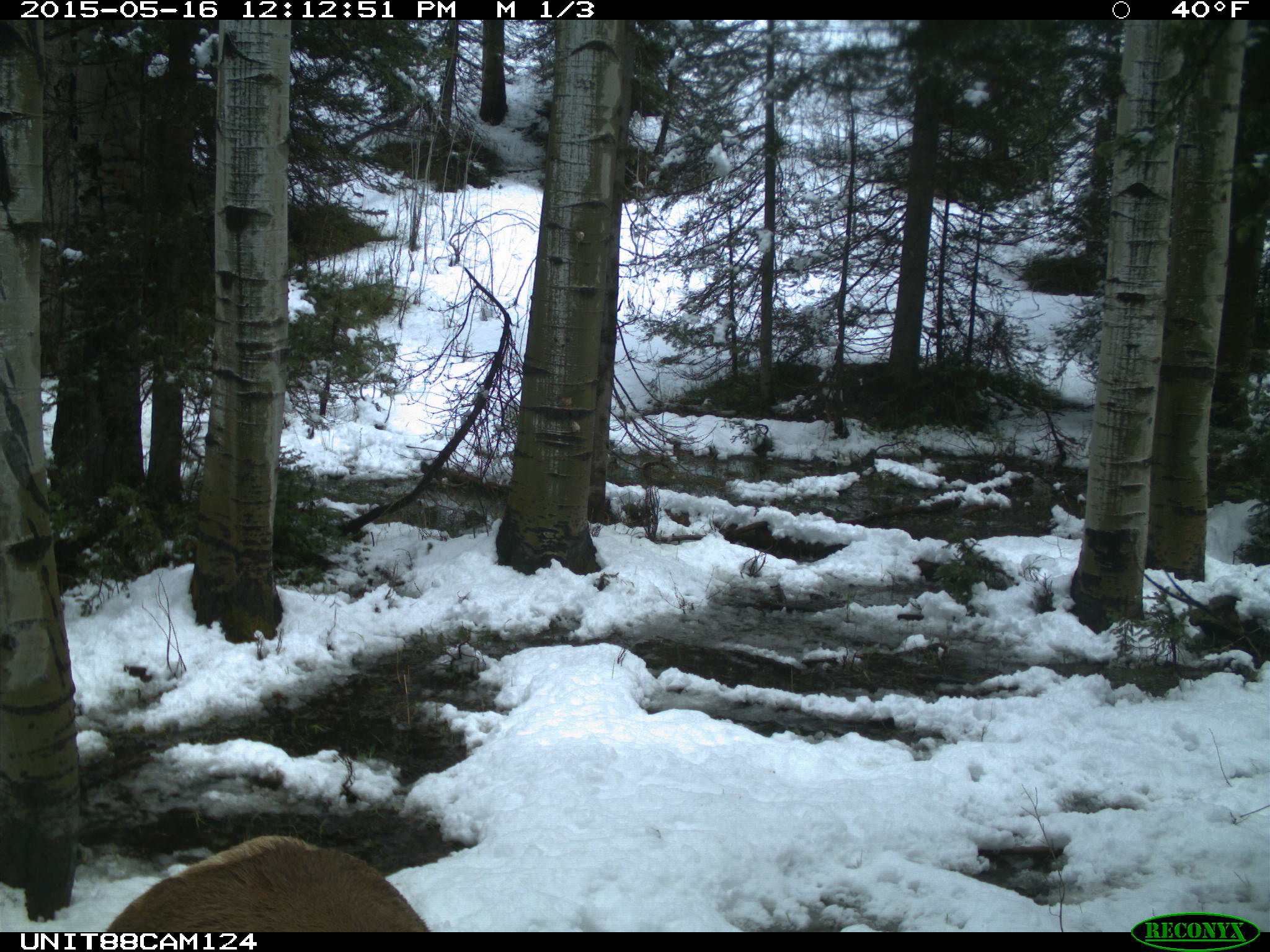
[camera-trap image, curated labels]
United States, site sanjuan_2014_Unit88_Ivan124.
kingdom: Animalia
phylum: Chordata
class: Mammalia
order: Artiodactyla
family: Cervidae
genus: Cervus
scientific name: Cervus elaphus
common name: red deer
Cervus elaphus (red deer).